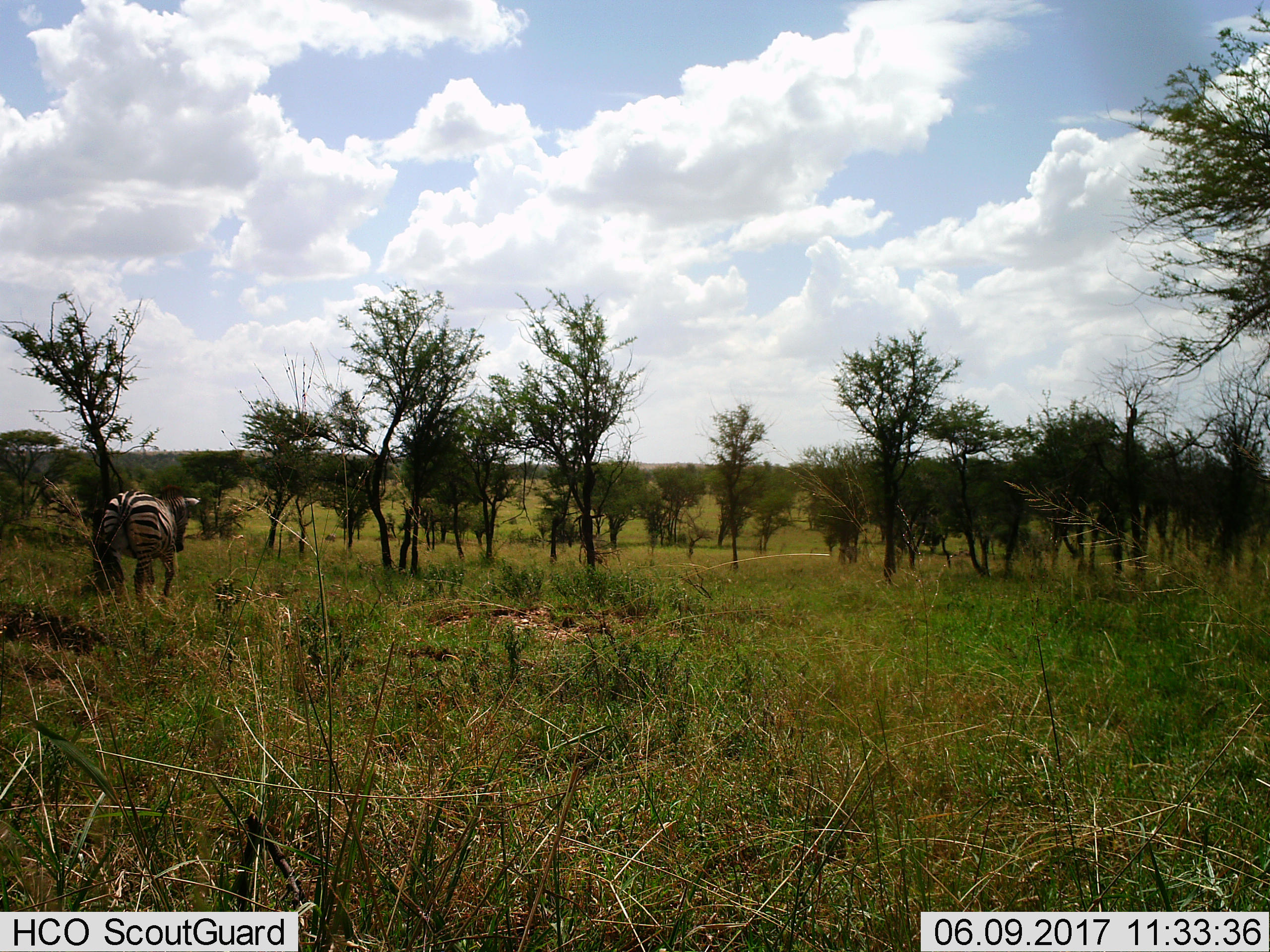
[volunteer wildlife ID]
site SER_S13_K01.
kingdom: Animalia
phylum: Chordata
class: Mammalia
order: Perissodactyla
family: Equidae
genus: Equus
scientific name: Equus quagga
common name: plains zebra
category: zebraplains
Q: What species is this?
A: Zebraplains (plains zebra) (Equus quagga).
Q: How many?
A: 1.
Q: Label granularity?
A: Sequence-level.